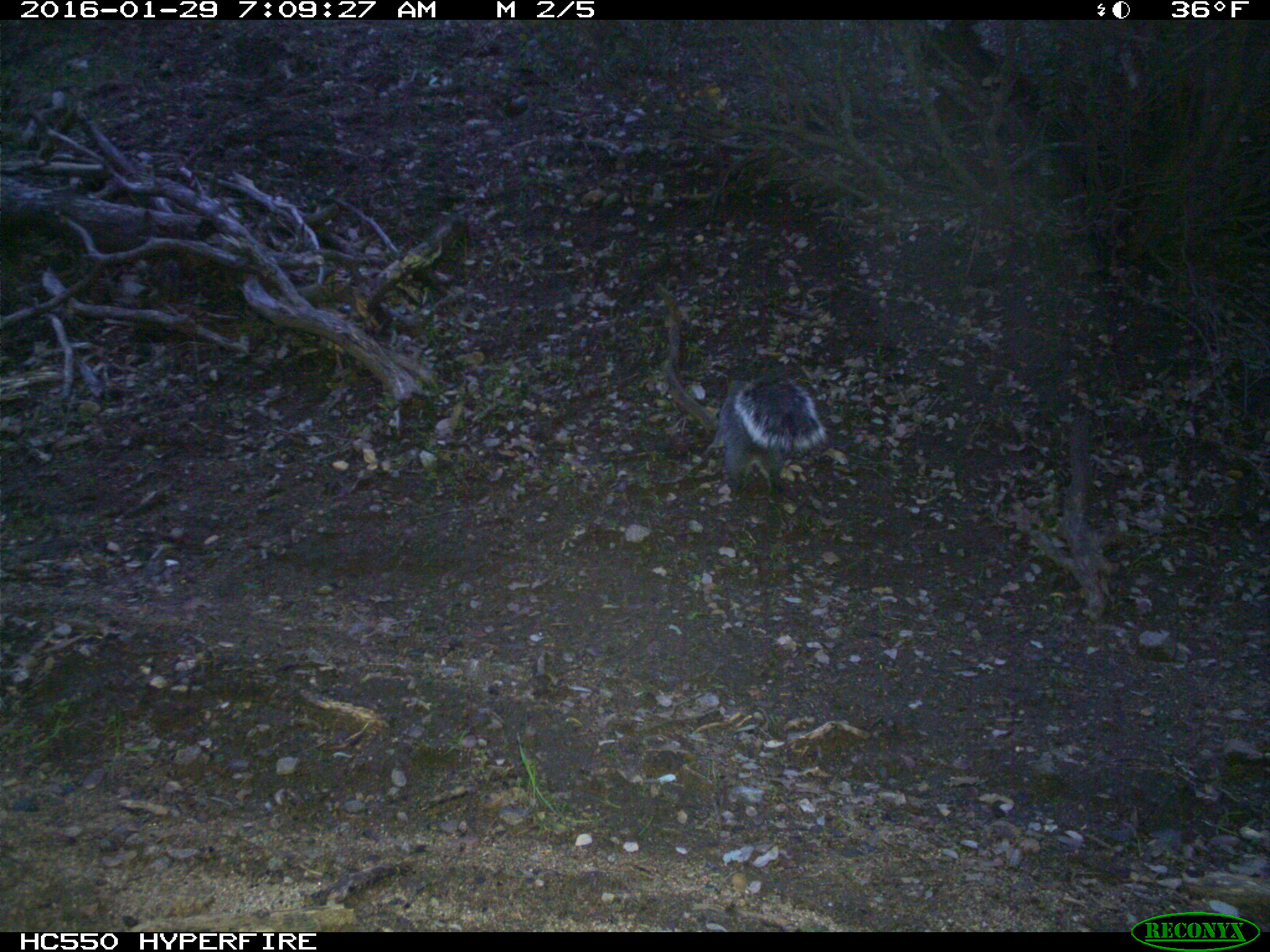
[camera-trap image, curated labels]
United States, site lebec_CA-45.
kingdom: Animalia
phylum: Chordata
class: Mammalia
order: Rodentia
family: Sciuridae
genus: Sciurus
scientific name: Sciurus carolinensis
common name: eastern gray squirrel